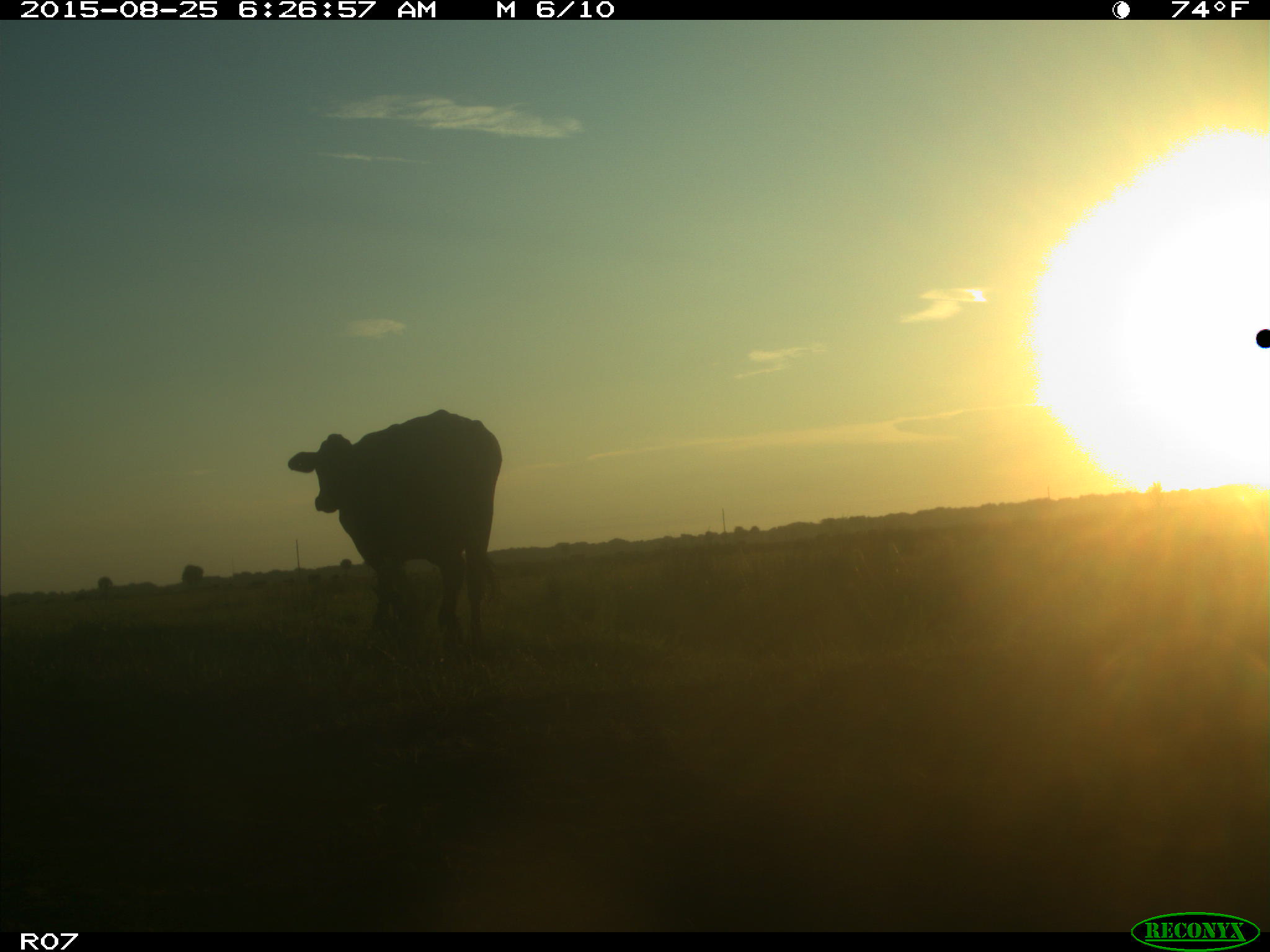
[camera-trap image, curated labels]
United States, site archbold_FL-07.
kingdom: Animalia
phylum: Chordata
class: Mammalia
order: Artiodactyla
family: Bovidae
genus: Bos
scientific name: Bos taurus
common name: domestic cow